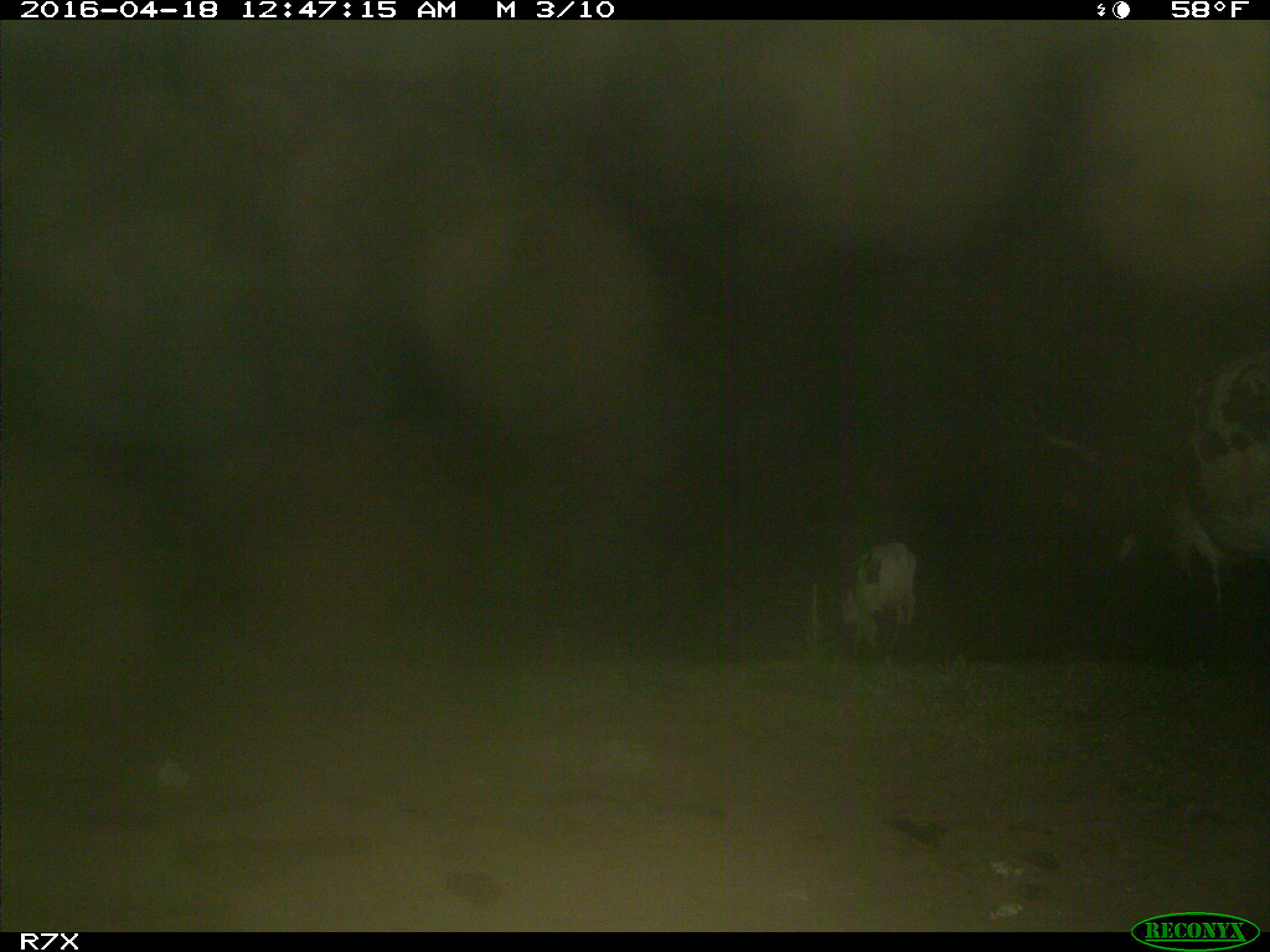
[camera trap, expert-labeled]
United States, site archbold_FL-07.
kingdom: Animalia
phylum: Chordata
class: Mammalia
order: Artiodactyla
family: Bovidae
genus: Bos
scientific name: Bos taurus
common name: domestic cow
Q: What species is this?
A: Bos taurus (domestic cow).